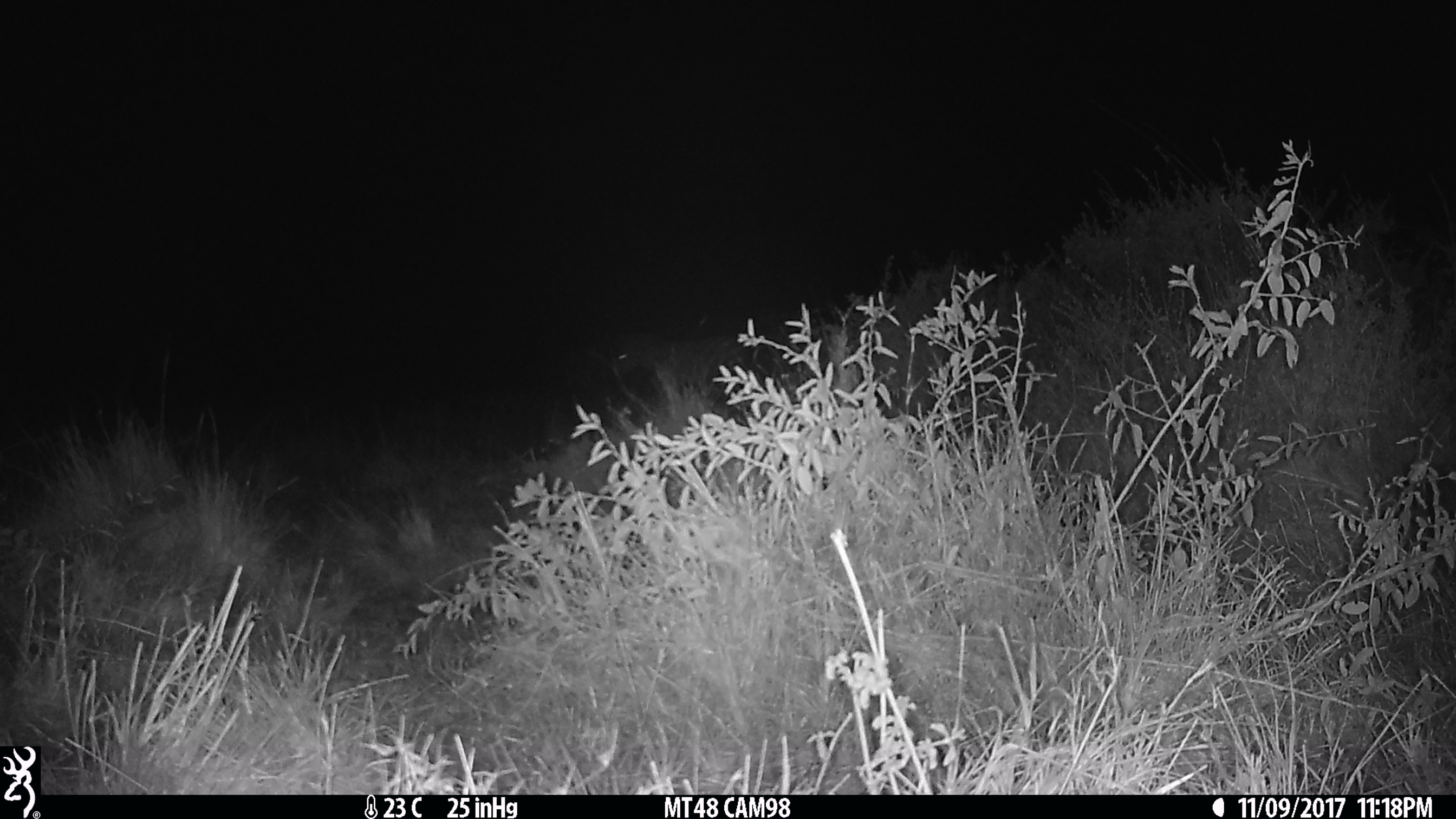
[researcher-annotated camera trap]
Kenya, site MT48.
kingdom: Animalia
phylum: Chordata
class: Mammalia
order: Perissodactyla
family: Equidae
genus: Equus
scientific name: Equus quagga burchellii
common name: burchell's zebra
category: zebra